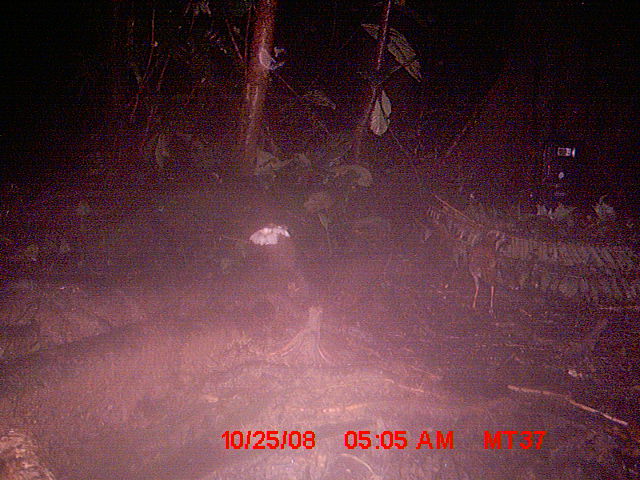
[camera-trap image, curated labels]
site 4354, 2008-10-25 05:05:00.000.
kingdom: Animalia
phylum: Chordata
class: Aves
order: Cuculiformes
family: Cuculidae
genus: Coua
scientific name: Coua serriana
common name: red-breasted coua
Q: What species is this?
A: Coua serriana (red-breasted coua).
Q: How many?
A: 1.